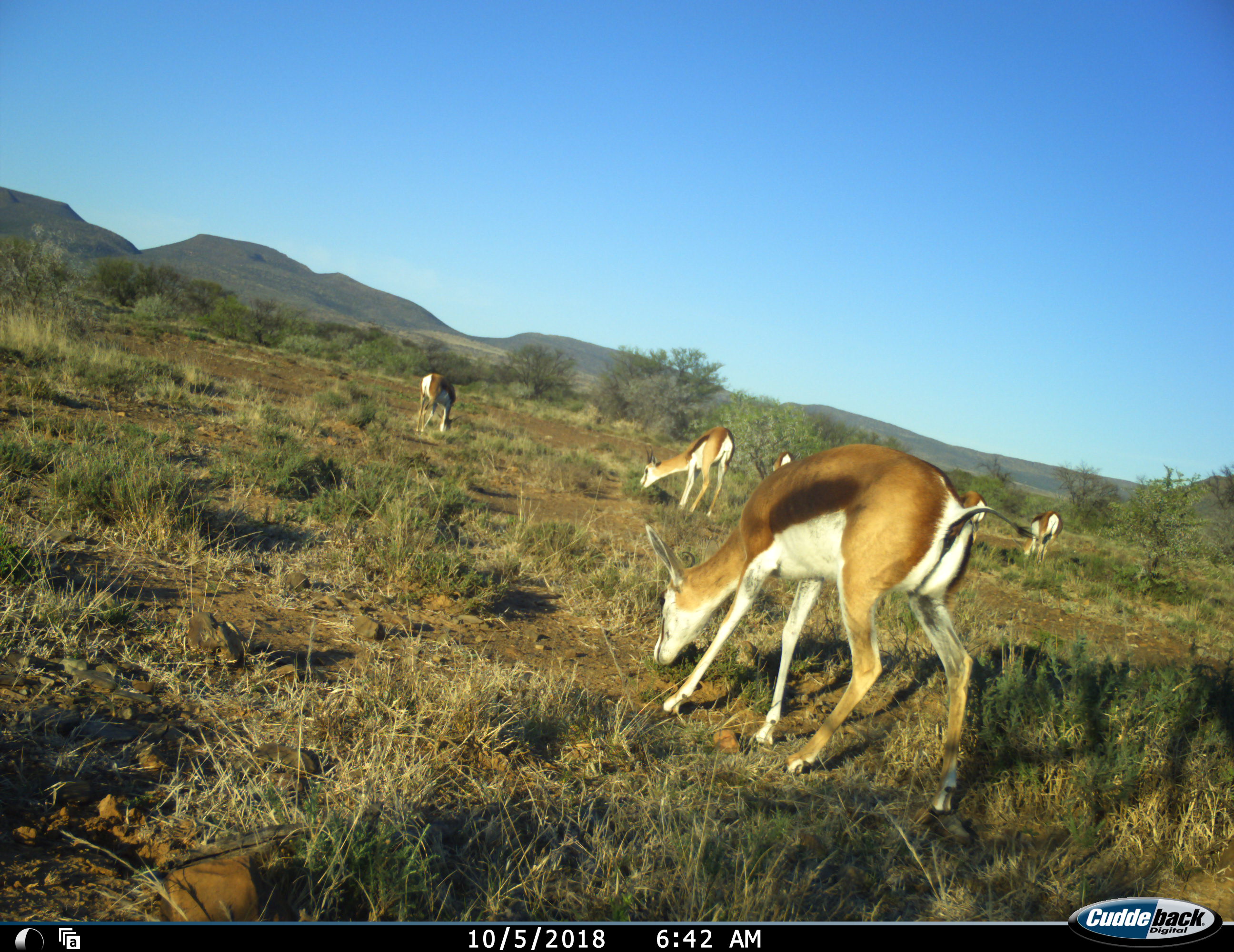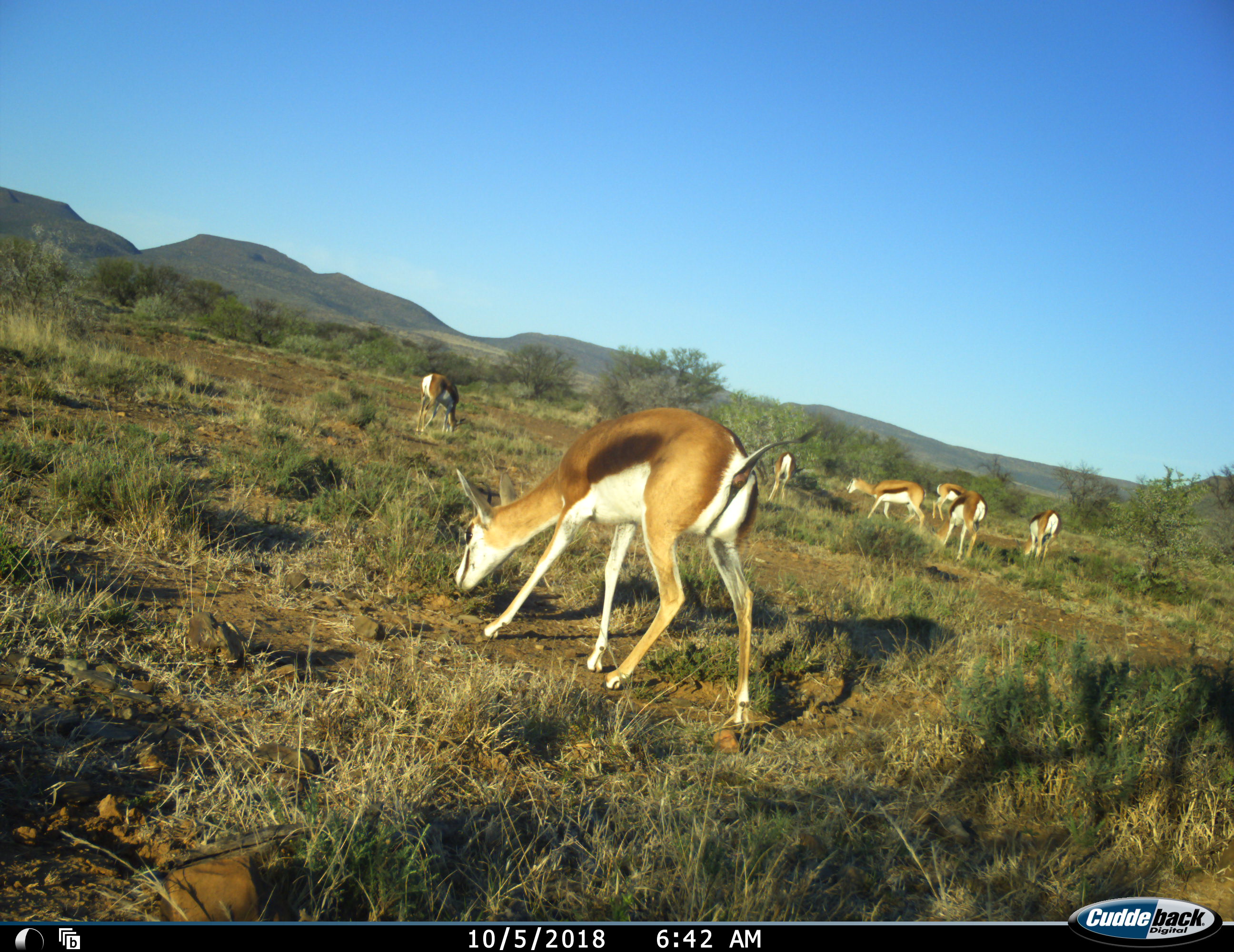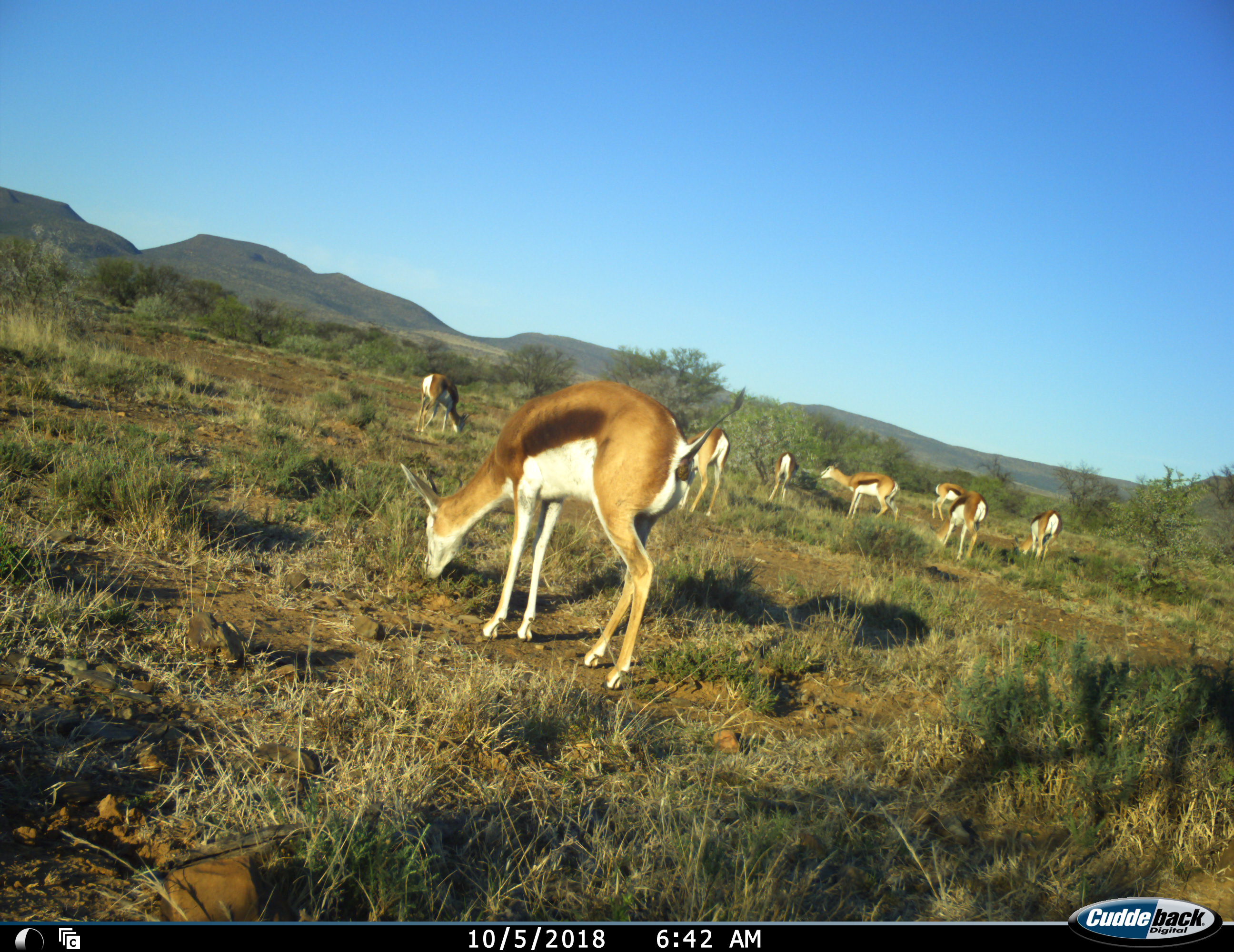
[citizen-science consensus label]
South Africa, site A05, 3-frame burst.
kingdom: Animalia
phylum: Chordata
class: Mammalia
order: Artiodactyla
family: Bovidae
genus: Antidorcas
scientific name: Antidorcas marsupialis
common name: springbok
Springbok (Antidorcas marsupialis), count 8. Behavior (volunteer vote fractions): standing 20%, resting 0%, moving 40%, interacting 0%. Young present (vote fraction): 10%. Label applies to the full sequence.